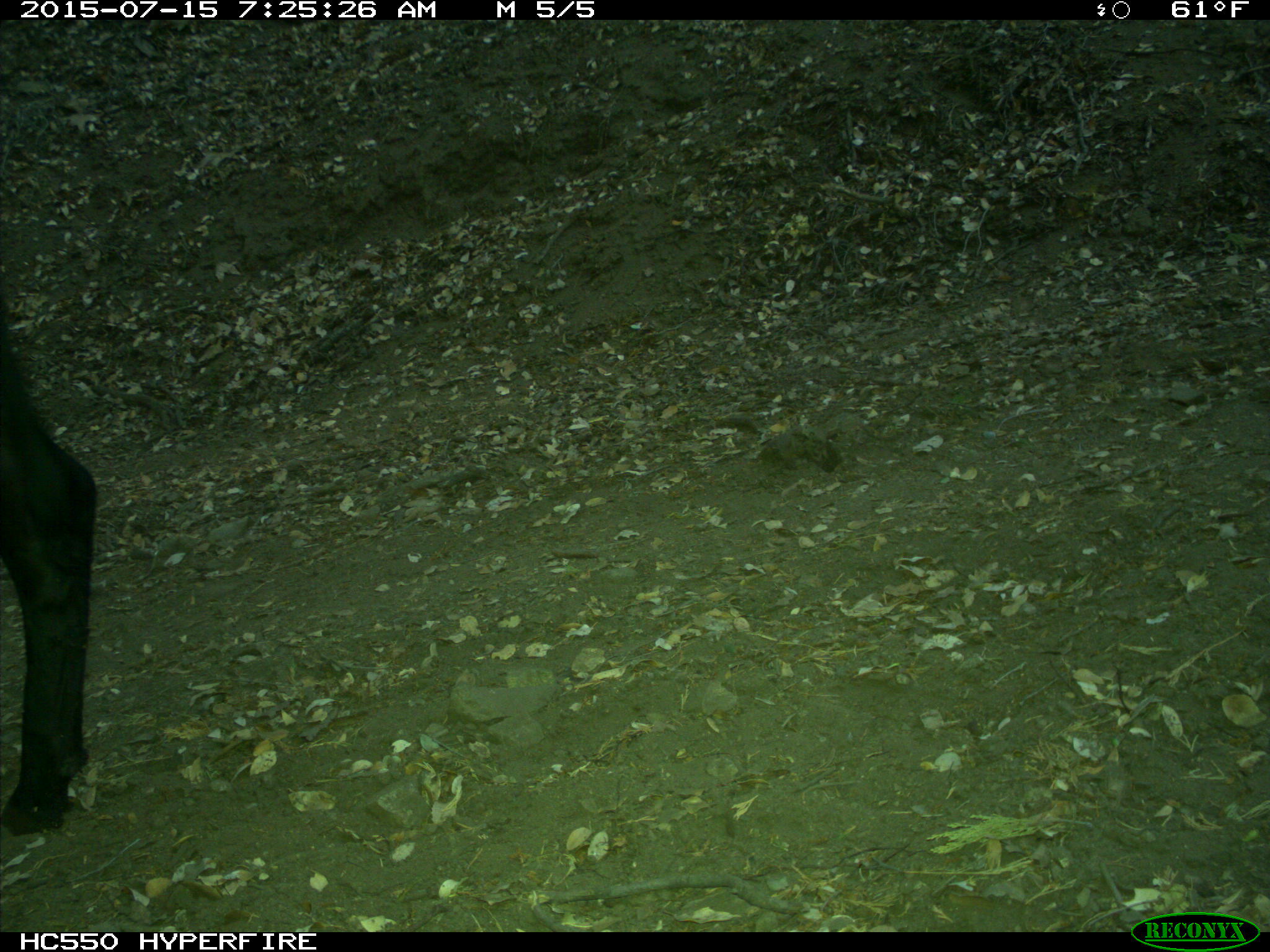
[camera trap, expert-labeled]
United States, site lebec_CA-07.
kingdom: Animalia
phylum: Chordata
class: Mammalia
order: Artiodactyla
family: Bovidae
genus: Bos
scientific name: Bos taurus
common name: domestic cow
Bos taurus (domestic cow).